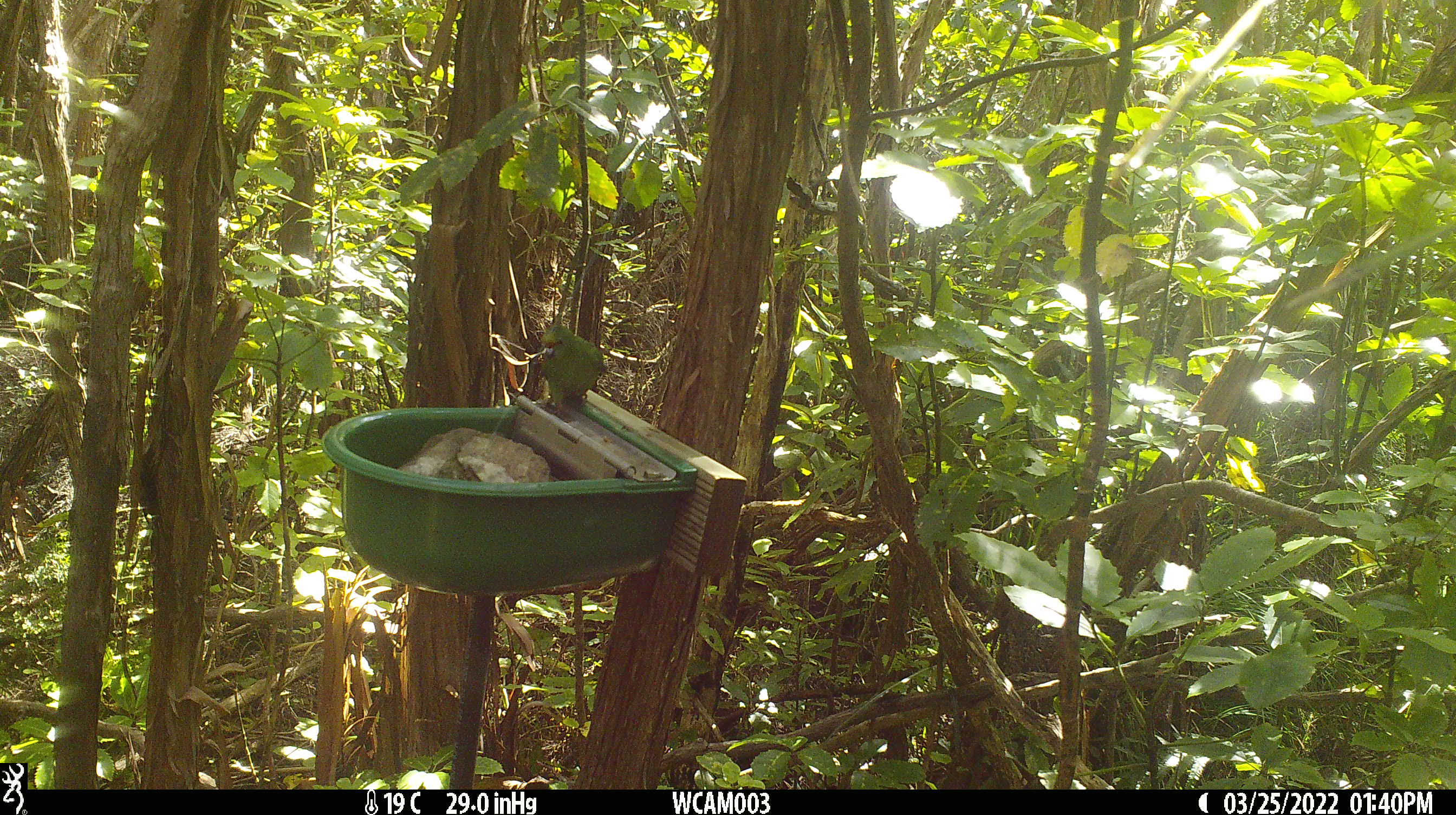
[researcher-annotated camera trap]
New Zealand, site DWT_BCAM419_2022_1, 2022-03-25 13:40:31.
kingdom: Animalia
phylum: Chordata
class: Aves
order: Psittaciformes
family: Psittaculidae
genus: Cyanoramphus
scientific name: Cyanoramphus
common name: parakeet